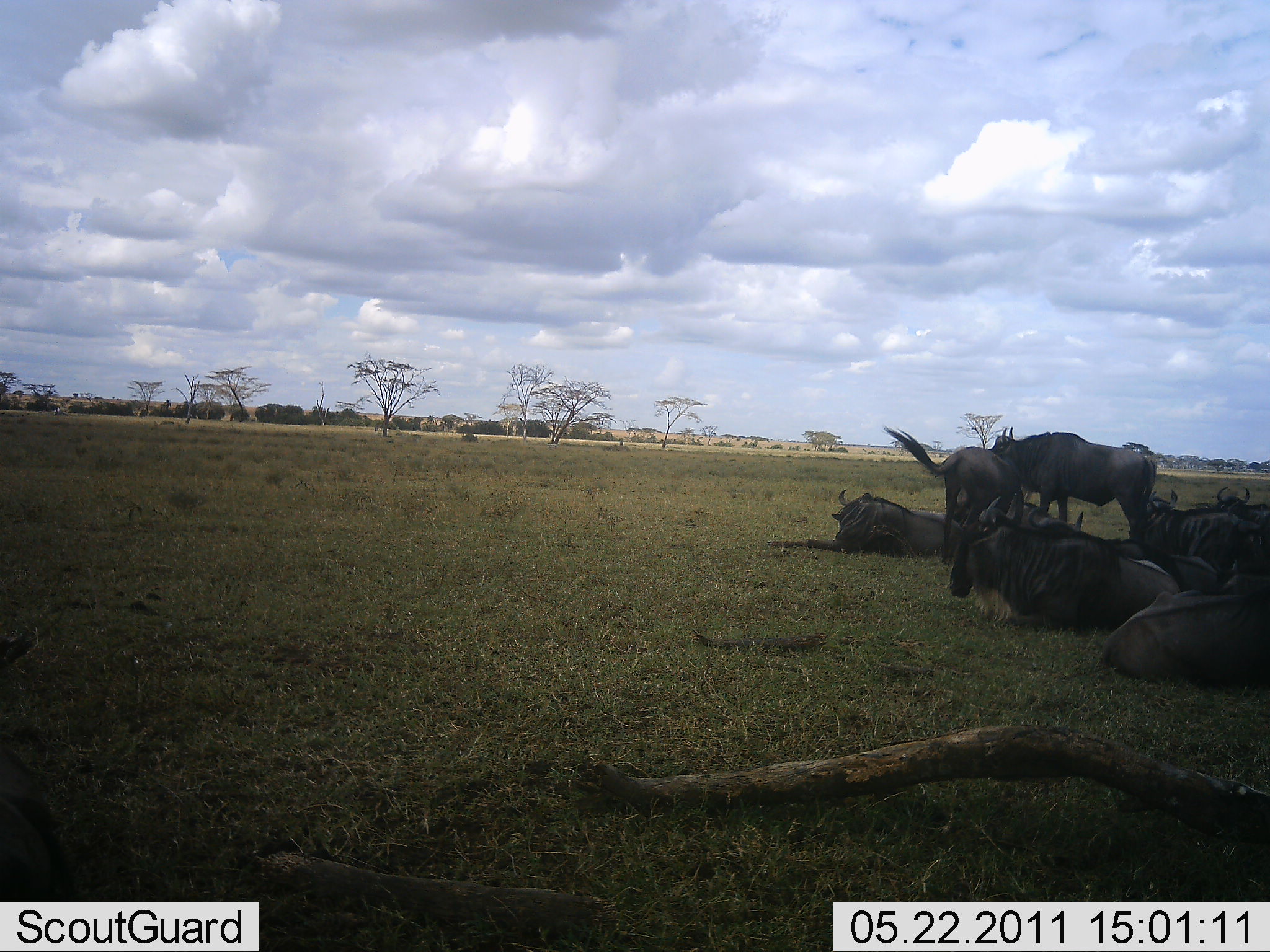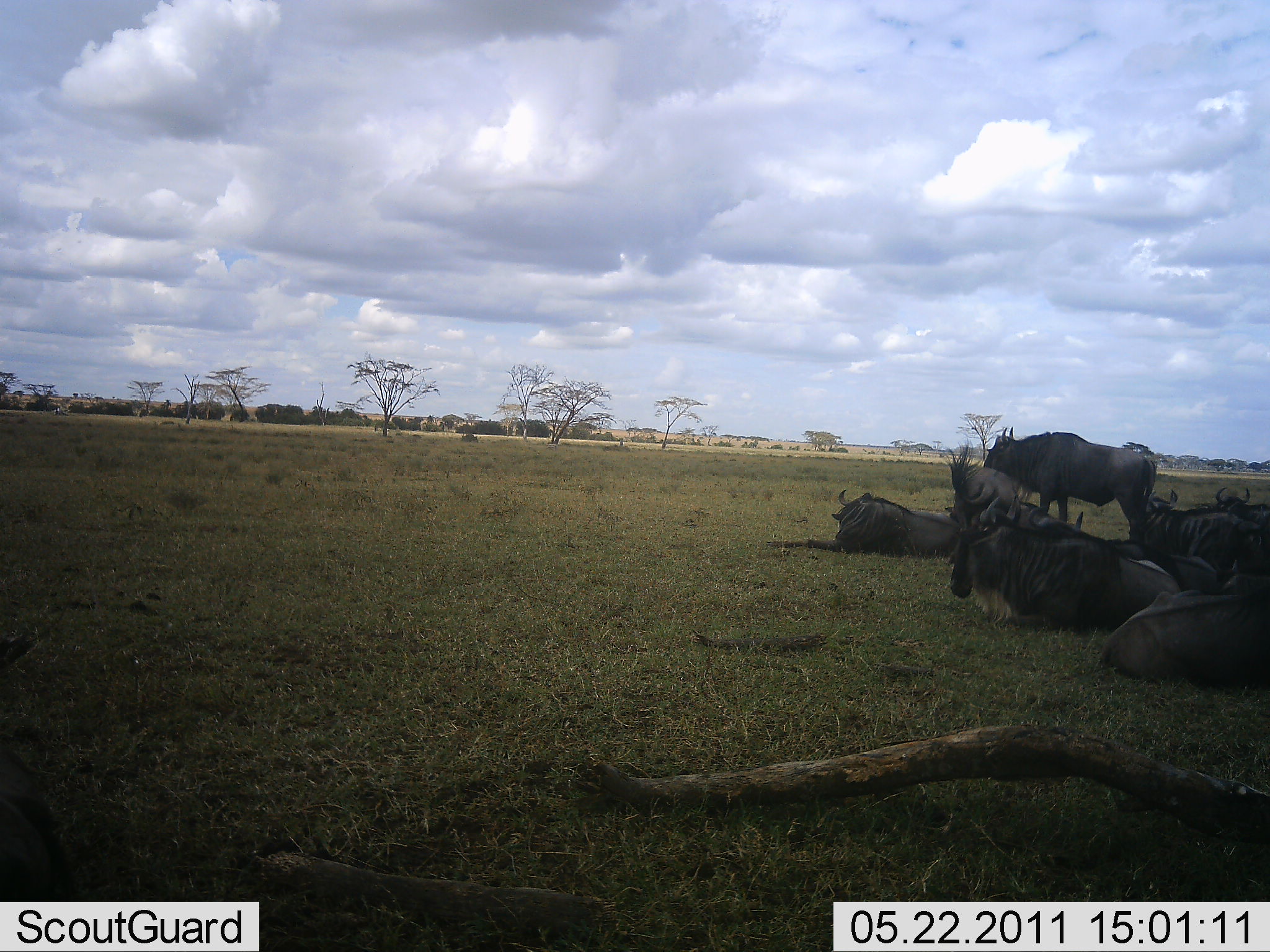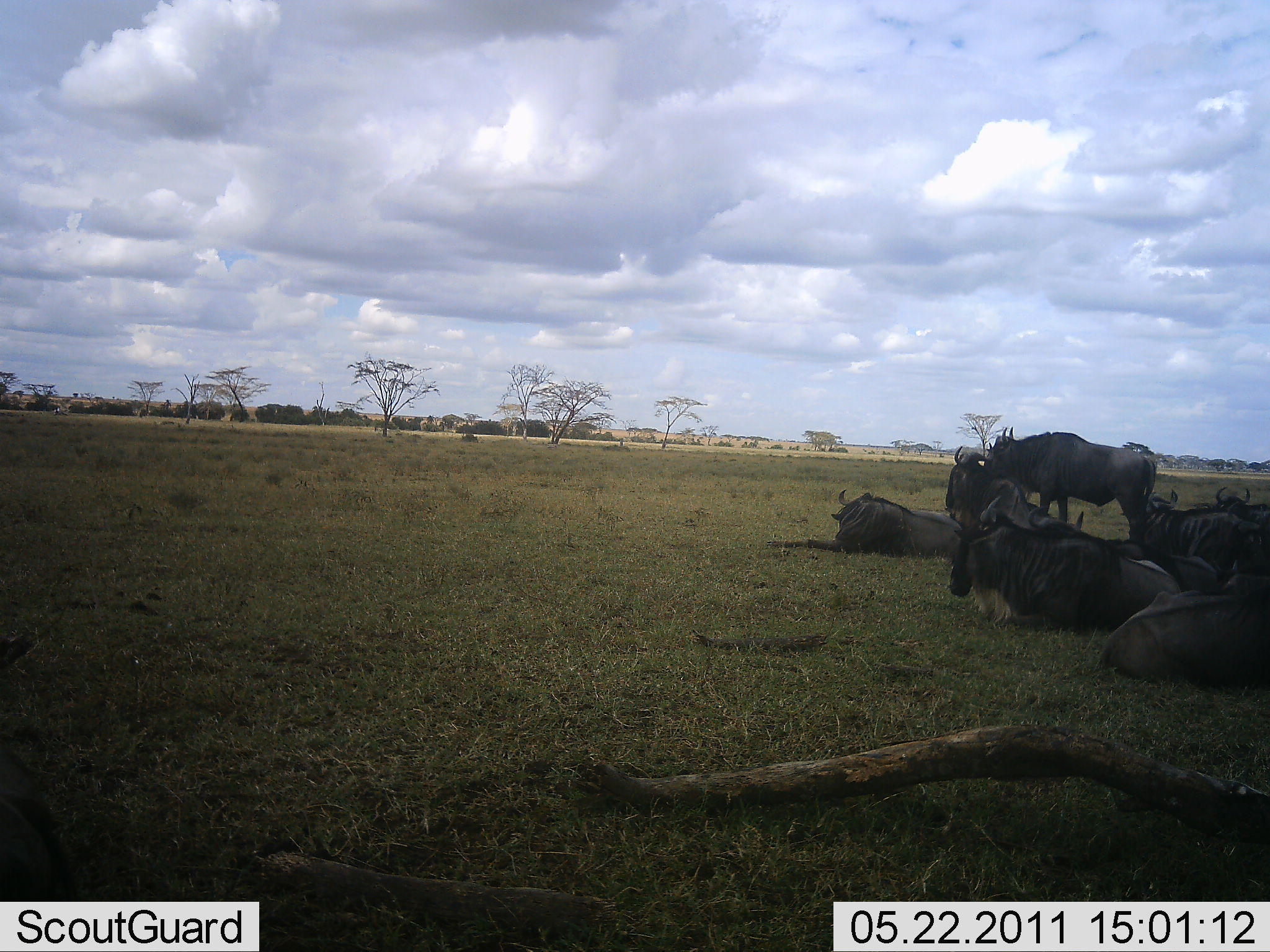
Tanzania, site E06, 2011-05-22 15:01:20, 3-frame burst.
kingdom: Animalia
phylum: Chordata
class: Mammalia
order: Artiodactyla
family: Bovidae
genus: Connochaetes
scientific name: Connochaetes taurinus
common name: blue wildebeest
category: wildebeest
Wildebeest (blue wildebeest) (Connochaetes taurinus), count 8. Behavior (volunteer vote fractions): standing 75%, resting 100%, moving 8%, interacting 0%. Young present (vote fraction): 0%. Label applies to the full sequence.